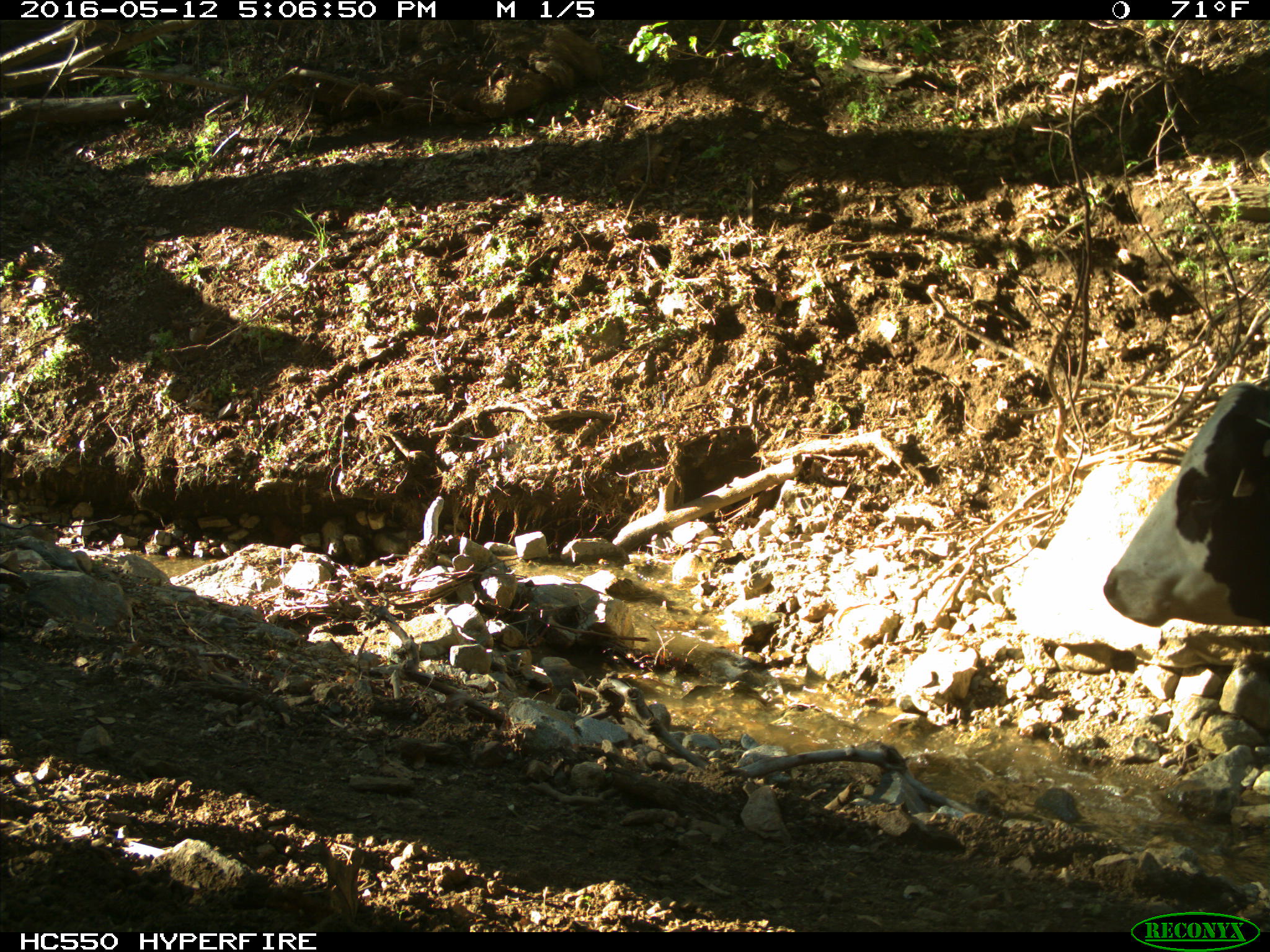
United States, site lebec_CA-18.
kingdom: Animalia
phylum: Chordata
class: Mammalia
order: Artiodactyla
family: Bovidae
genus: Bos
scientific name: Bos taurus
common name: domestic cow